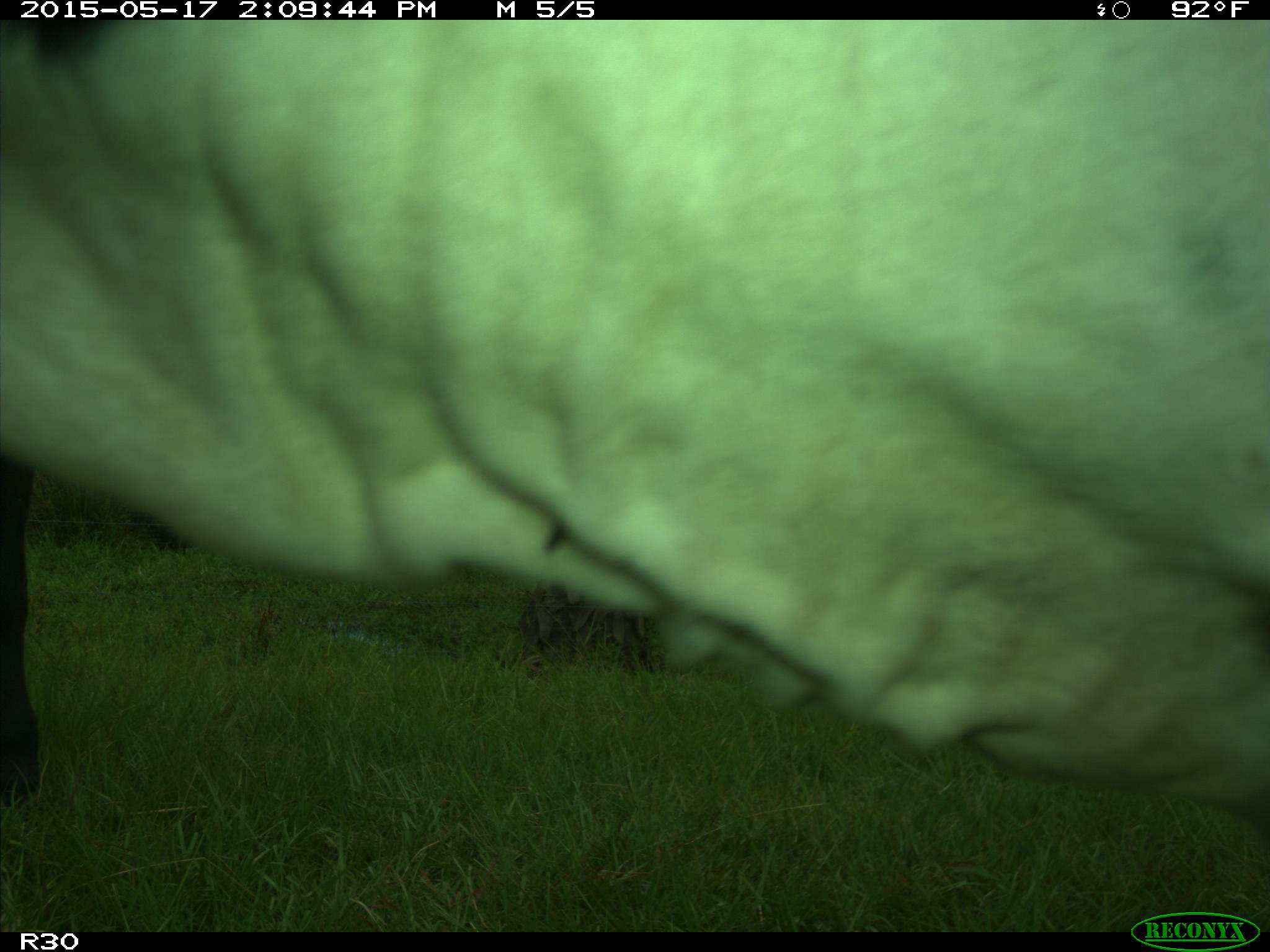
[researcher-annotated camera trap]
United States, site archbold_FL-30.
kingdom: Animalia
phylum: Chordata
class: Mammalia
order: Artiodactyla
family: Bovidae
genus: Bos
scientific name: Bos taurus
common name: domestic cow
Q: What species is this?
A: Bos taurus (domestic cow).